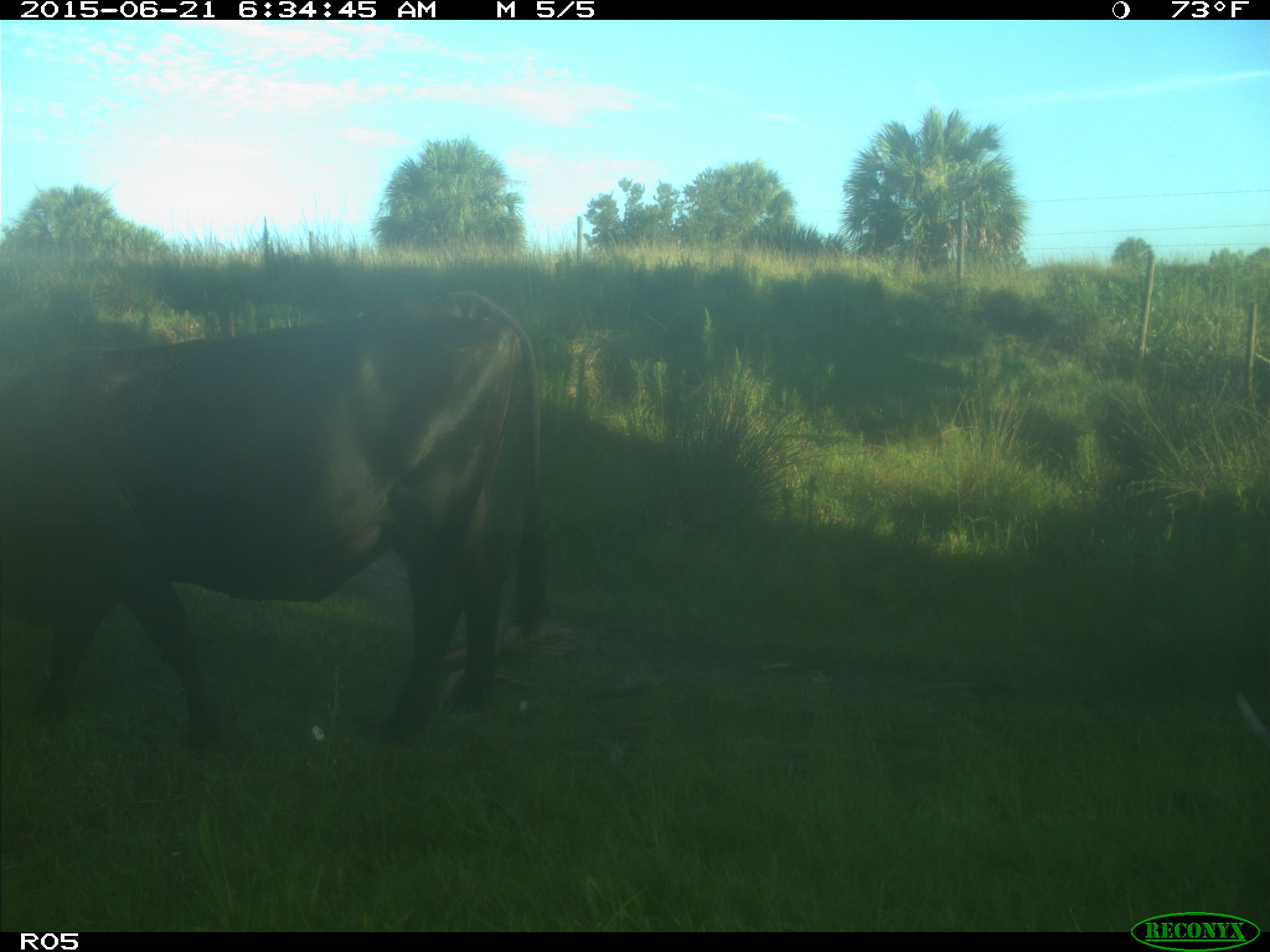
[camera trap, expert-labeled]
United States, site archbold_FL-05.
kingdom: Animalia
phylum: Chordata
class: Mammalia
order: Artiodactyla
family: Bovidae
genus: Bos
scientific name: Bos taurus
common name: domestic cow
Bos taurus (domestic cow).